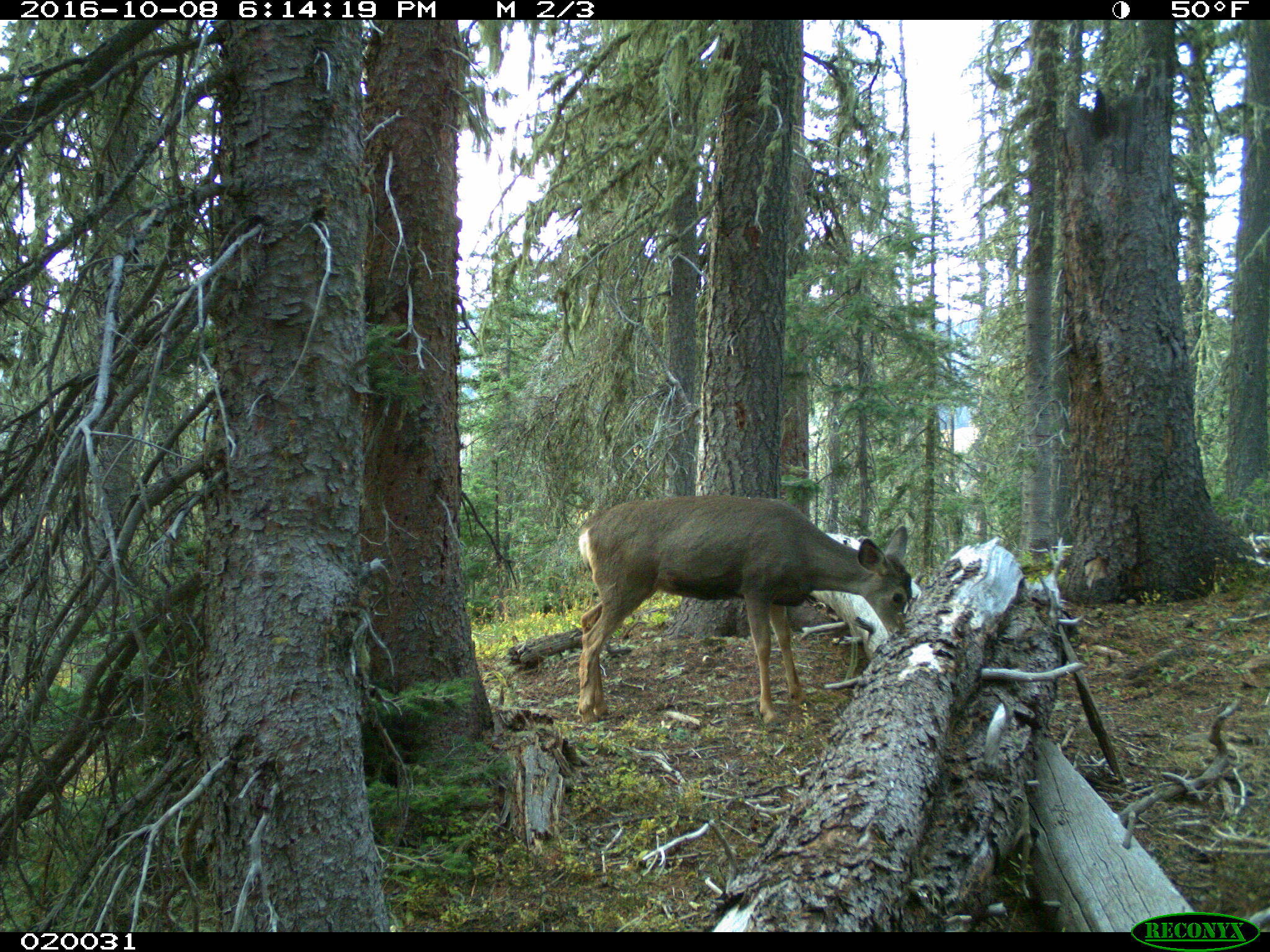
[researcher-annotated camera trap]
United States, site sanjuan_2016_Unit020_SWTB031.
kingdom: Animalia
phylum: Chordata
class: Mammalia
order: Artiodactyla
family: Cervidae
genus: Odocoileus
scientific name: Odocoileus hemionus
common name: mule deer